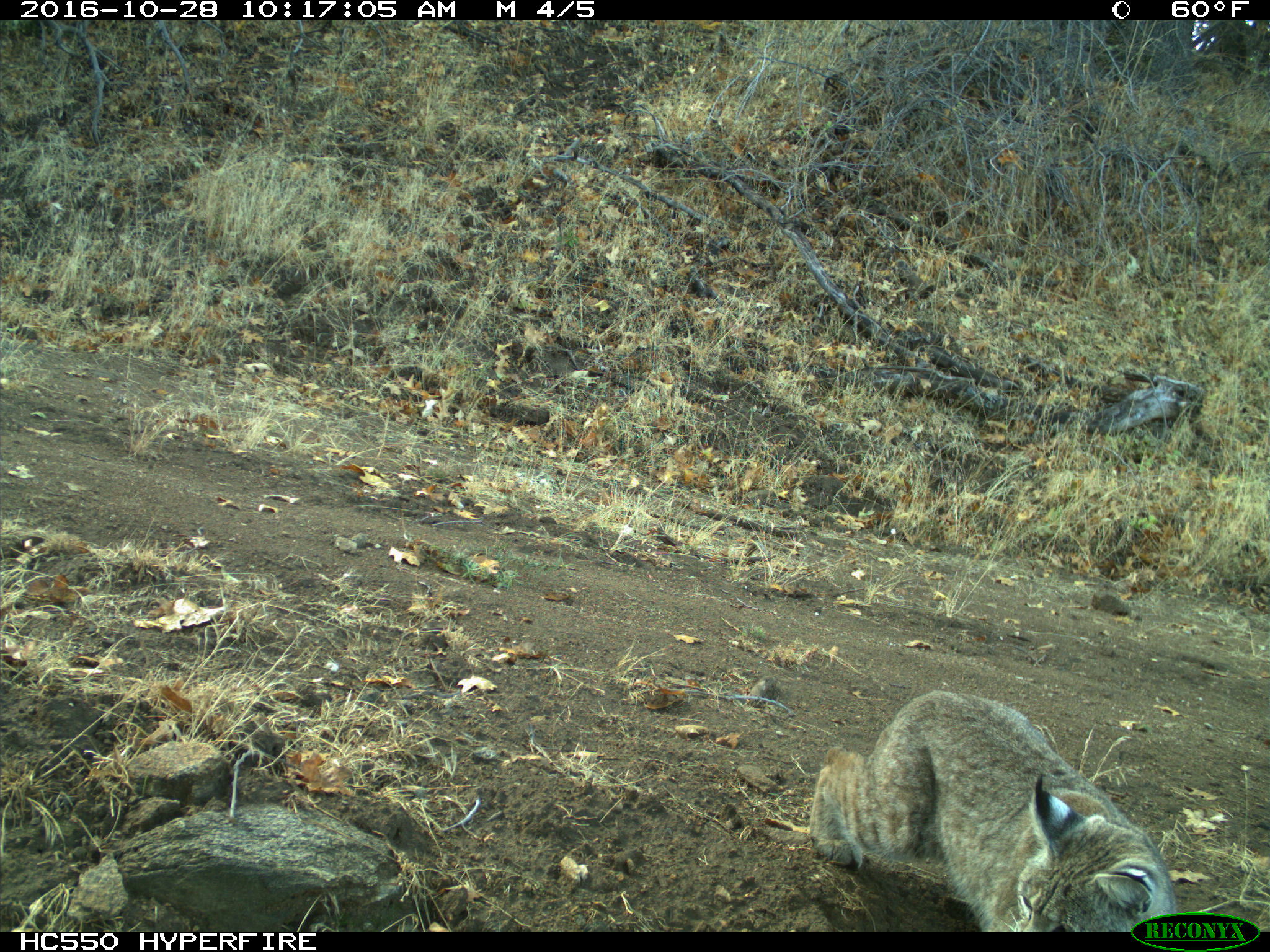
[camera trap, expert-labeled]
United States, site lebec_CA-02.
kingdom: Animalia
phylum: Chordata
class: Mammalia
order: Carnivora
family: Felidae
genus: Lynx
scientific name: Lynx rufus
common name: bobcat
Lynx rufus (bobcat).